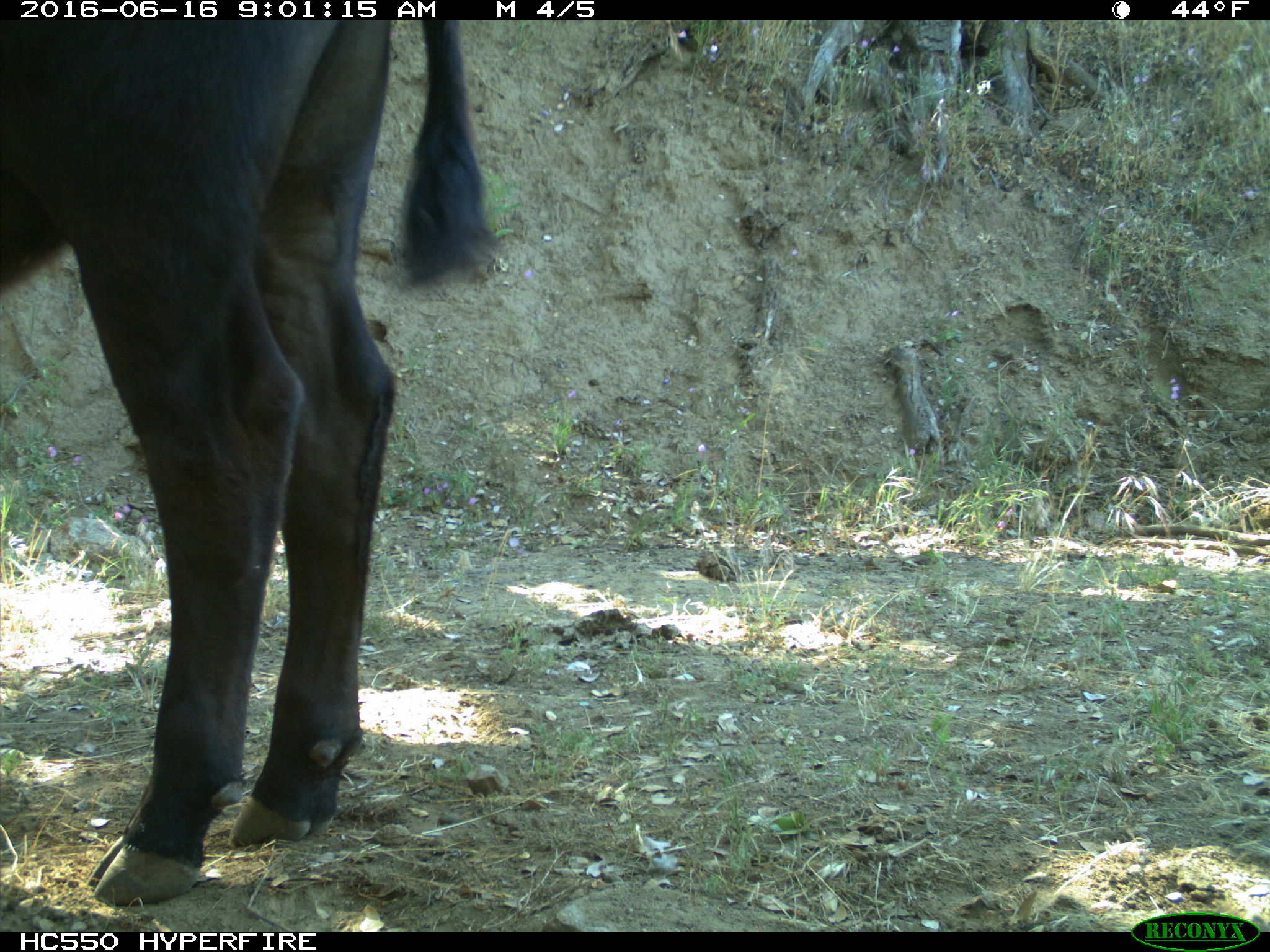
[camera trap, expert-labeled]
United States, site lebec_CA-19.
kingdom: Animalia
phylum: Chordata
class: Mammalia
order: Artiodactyla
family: Bovidae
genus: Bos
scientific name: Bos taurus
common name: domestic cow